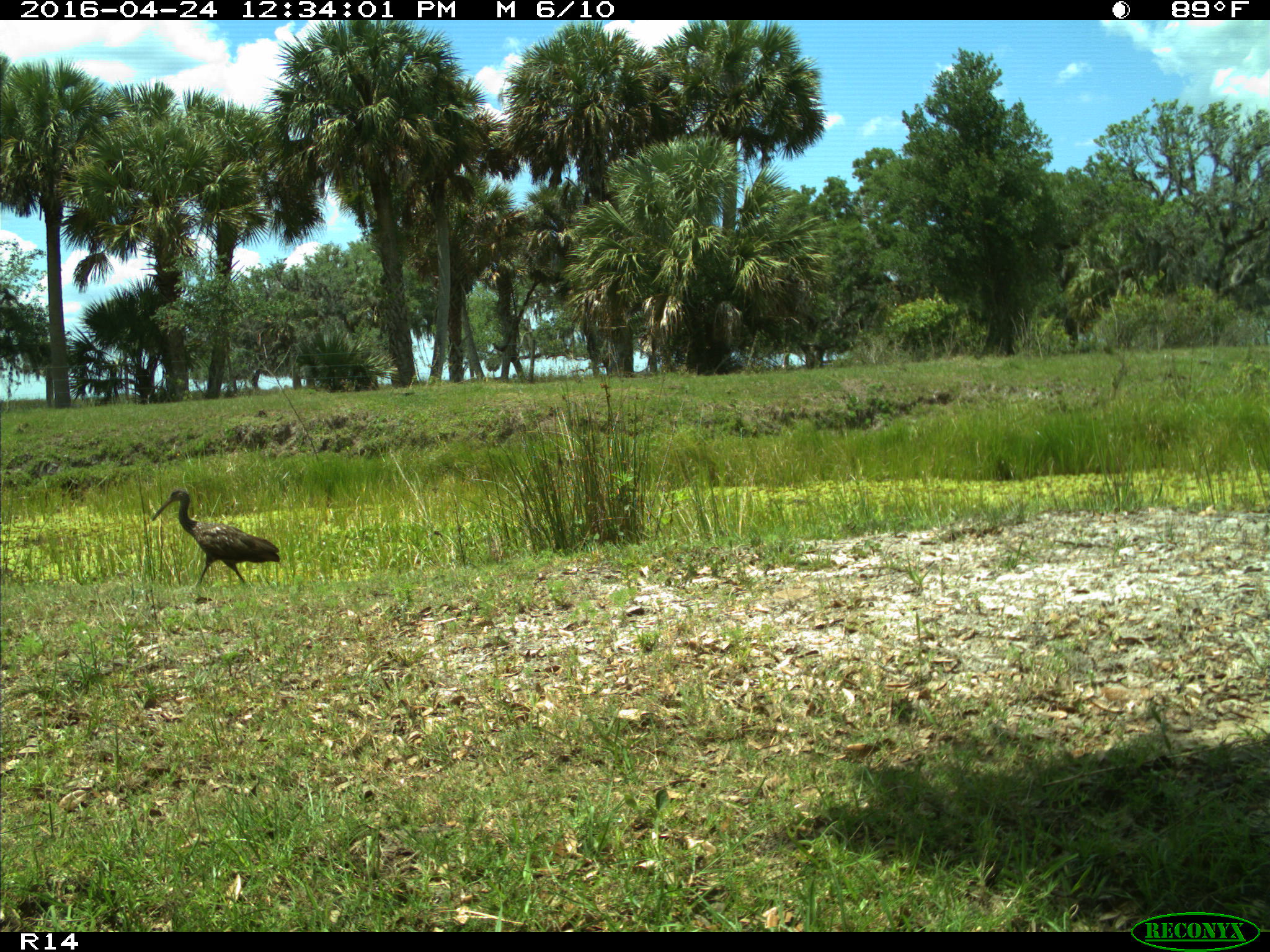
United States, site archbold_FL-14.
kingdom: Animalia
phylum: Chordata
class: Aves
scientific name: Aves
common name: birds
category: unidentified bird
Unidentified bird (birds) (Aves).